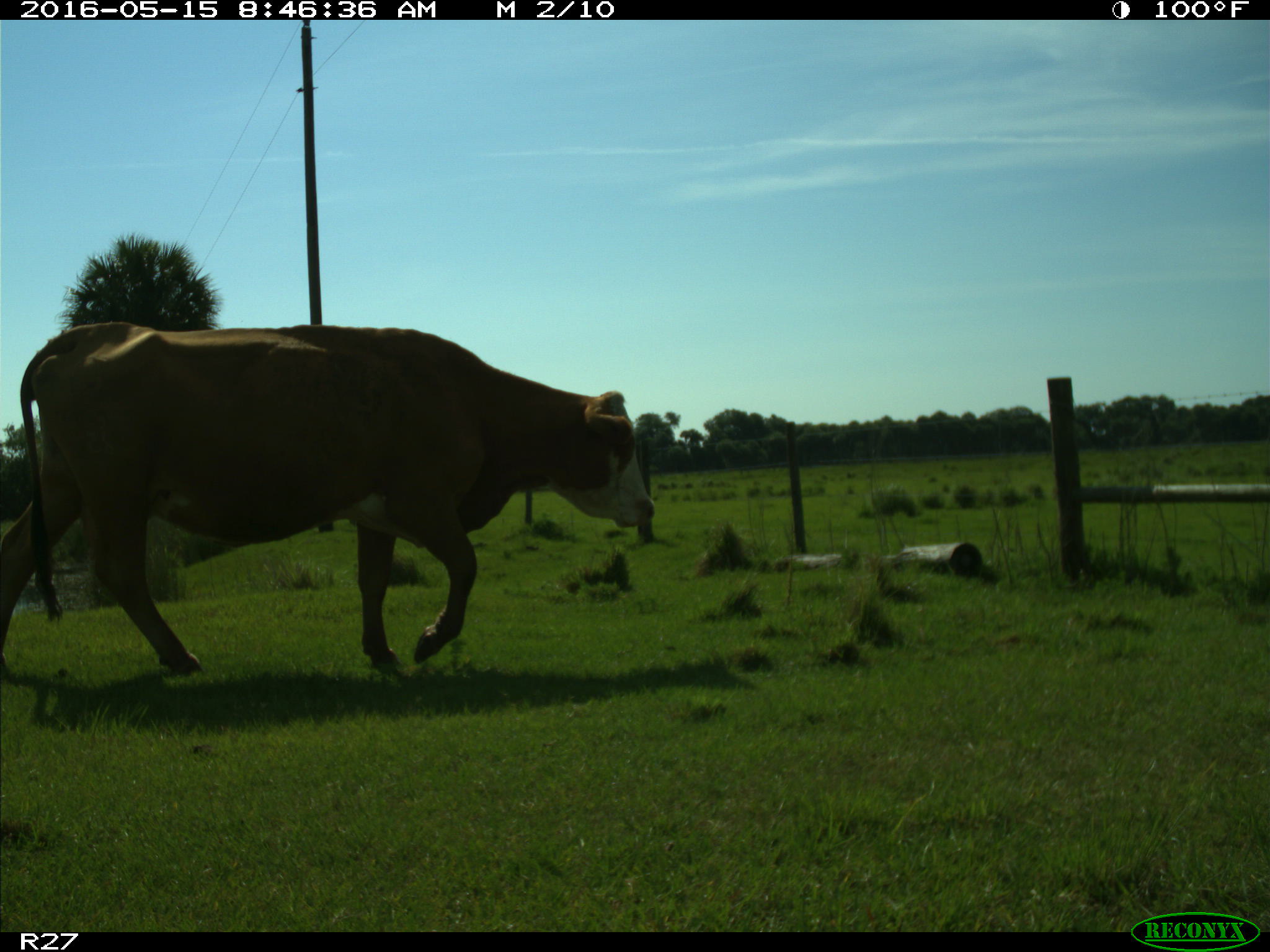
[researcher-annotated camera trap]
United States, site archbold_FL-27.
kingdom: Animalia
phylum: Chordata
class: Mammalia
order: Artiodactyla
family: Bovidae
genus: Bos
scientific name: Bos taurus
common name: domestic cow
Bos taurus (domestic cow).